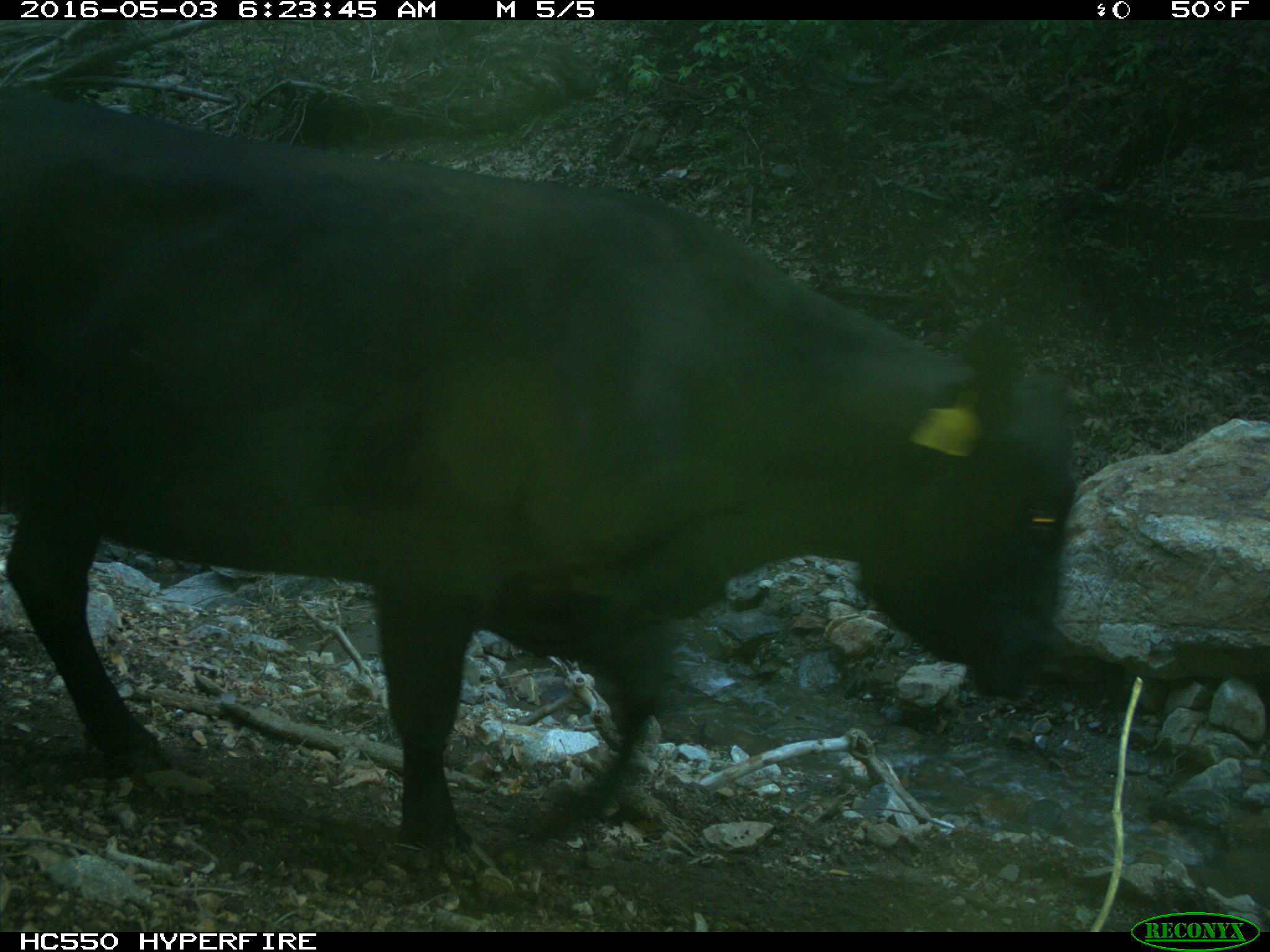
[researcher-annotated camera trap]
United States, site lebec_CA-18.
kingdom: Animalia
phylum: Chordata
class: Mammalia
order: Artiodactyla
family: Bovidae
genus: Bos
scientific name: Bos taurus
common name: domestic cow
Bos taurus (domestic cow).